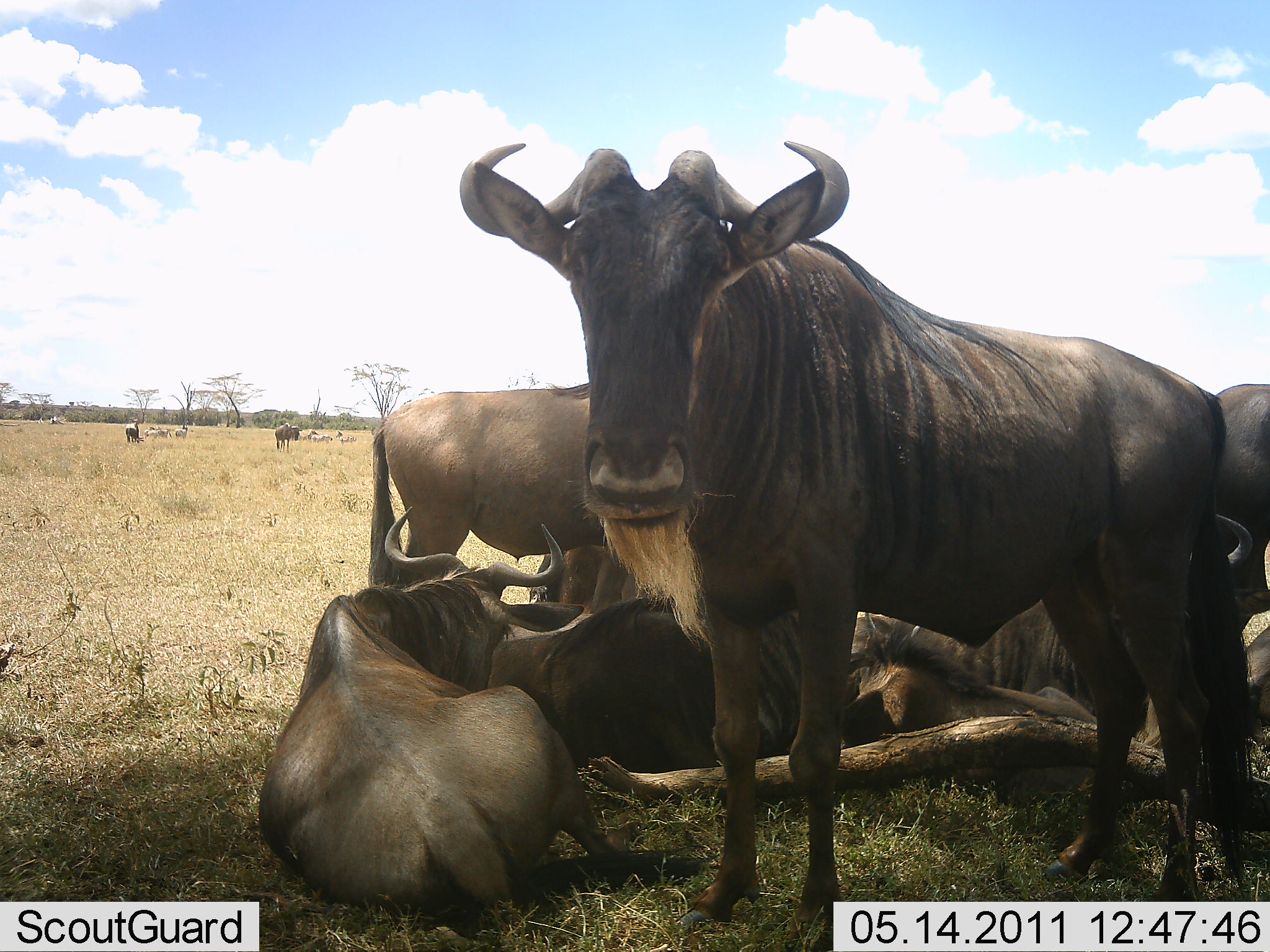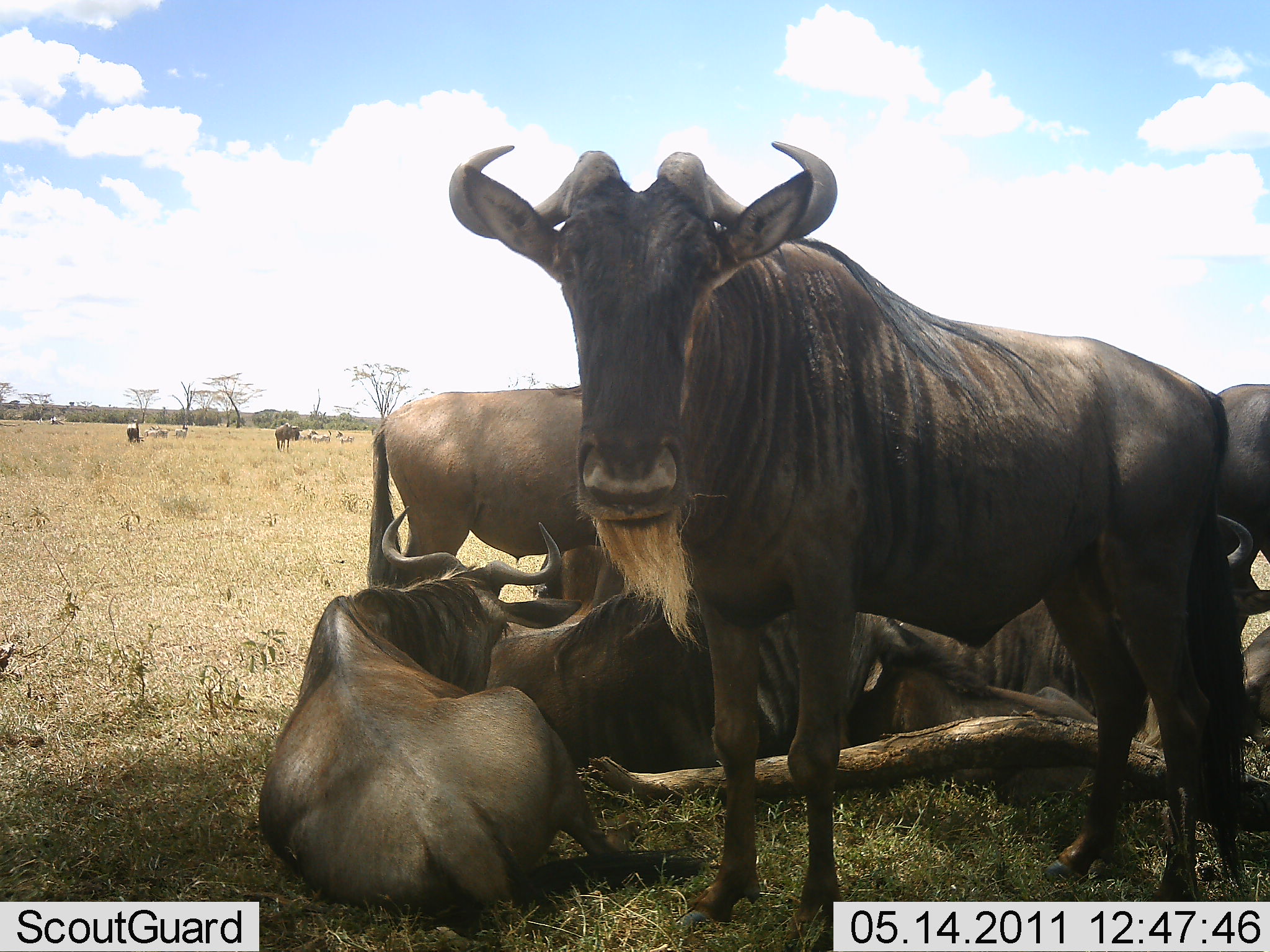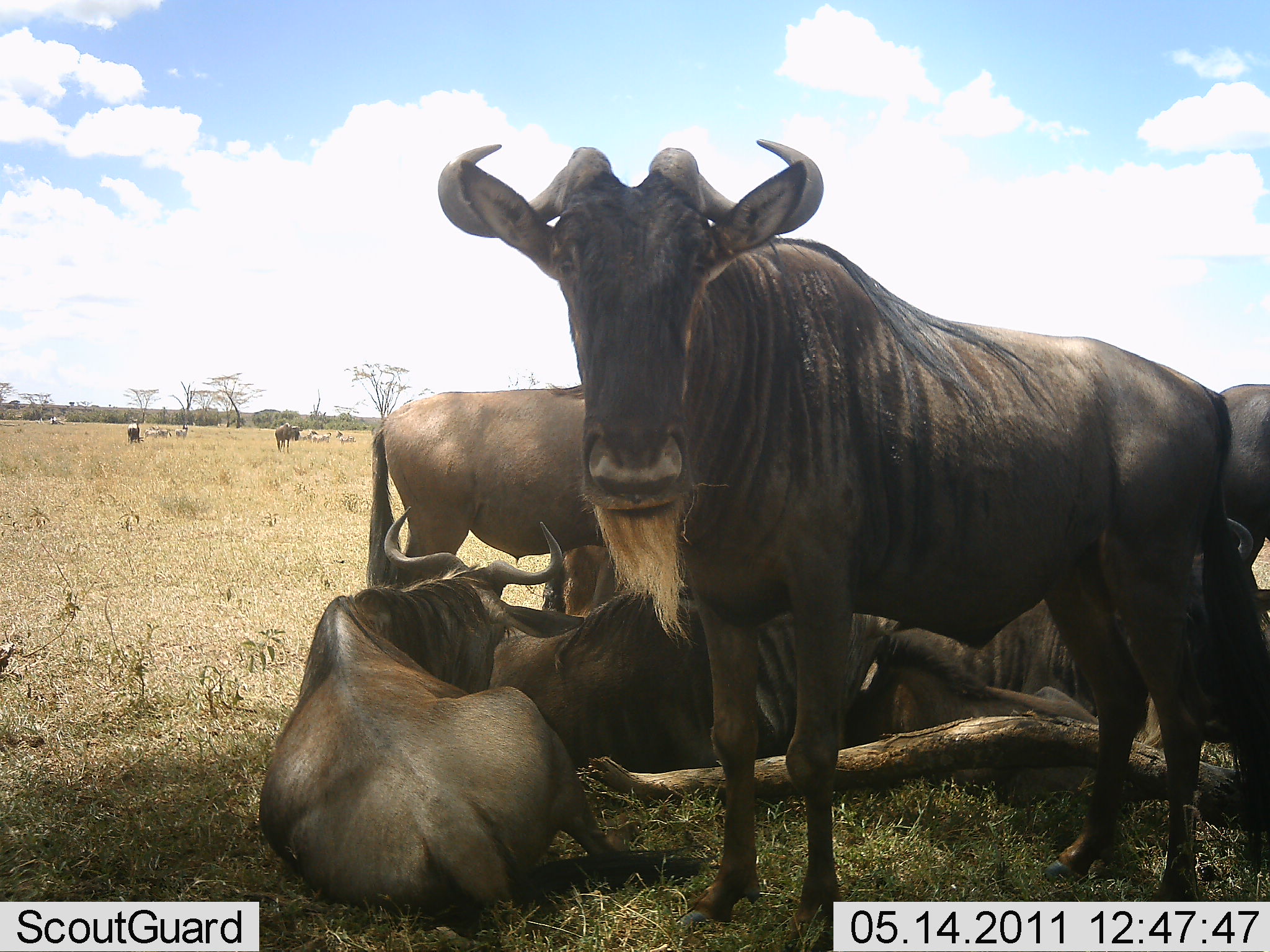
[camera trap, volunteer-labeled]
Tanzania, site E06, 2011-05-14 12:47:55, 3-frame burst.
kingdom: Animalia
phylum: Chordata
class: Mammalia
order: Artiodactyla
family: Bovidae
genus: Connochaetes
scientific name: Connochaetes taurinus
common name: blue wildebeest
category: wildebeest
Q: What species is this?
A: Wildebeest (blue wildebeest) (Connochaetes taurinus).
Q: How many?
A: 7.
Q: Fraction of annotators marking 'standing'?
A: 72%.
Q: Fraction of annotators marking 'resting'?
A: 100%.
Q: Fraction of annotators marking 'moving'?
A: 11%.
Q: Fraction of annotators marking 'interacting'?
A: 33%.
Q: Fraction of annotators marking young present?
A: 17%.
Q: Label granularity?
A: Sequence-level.